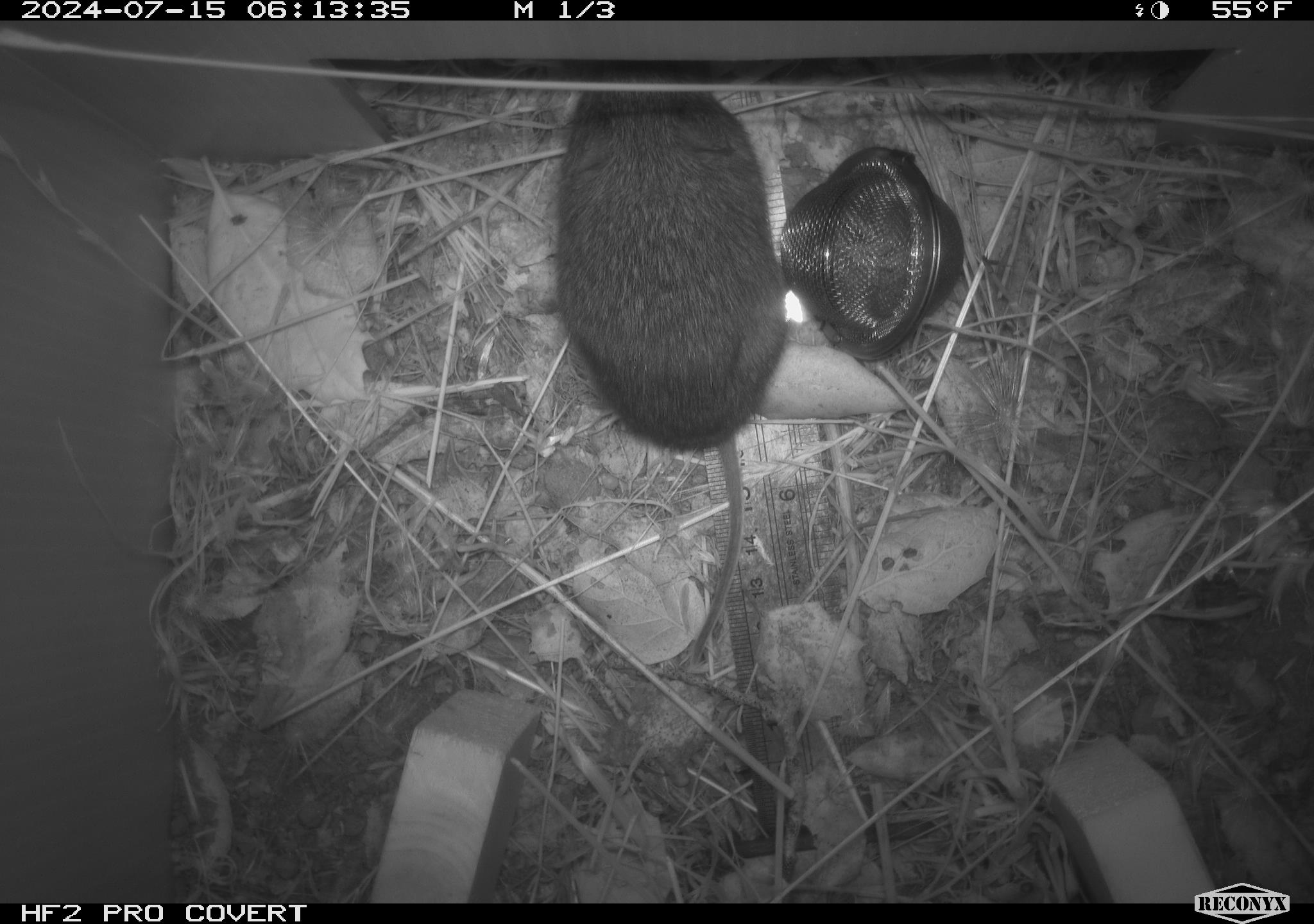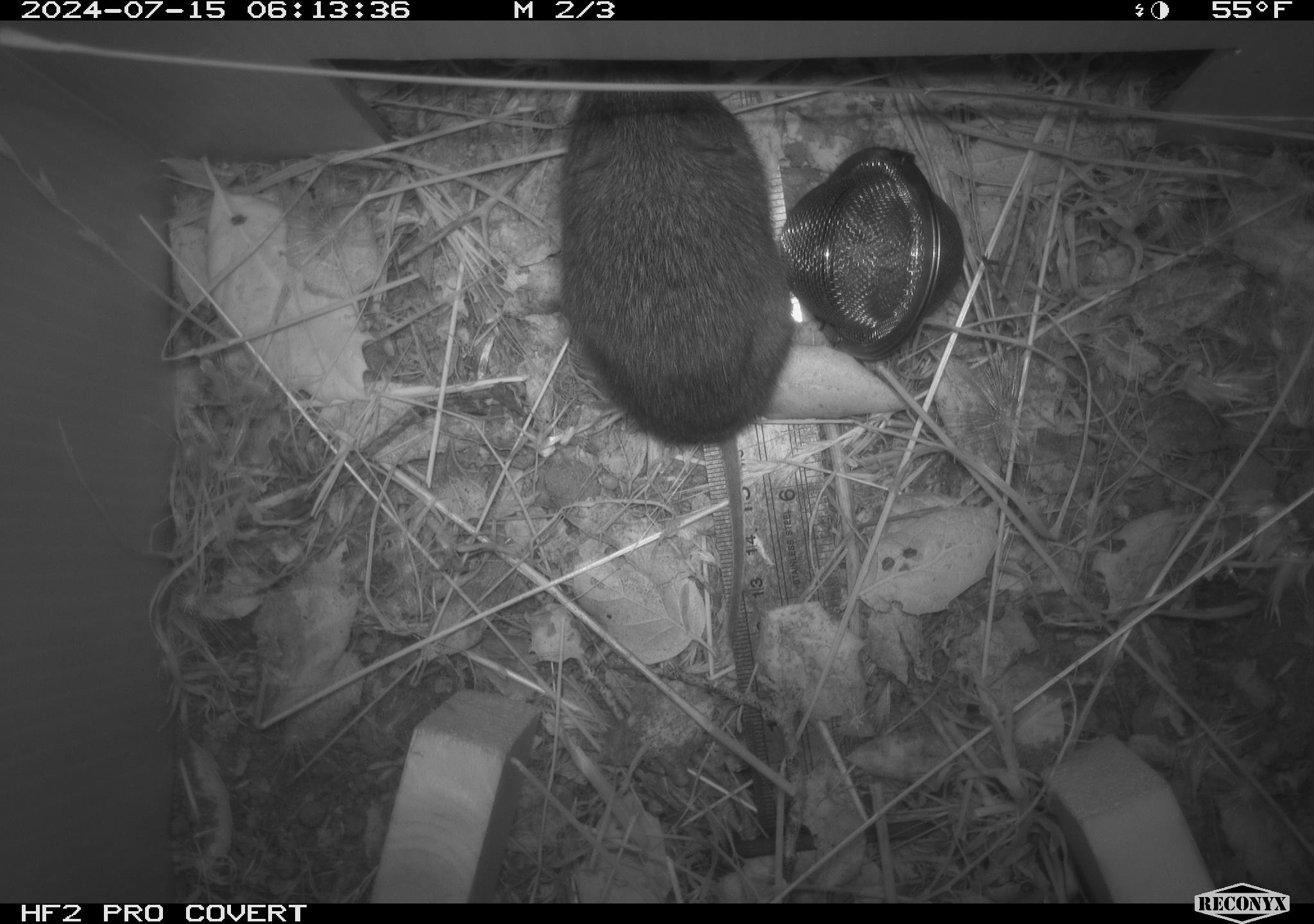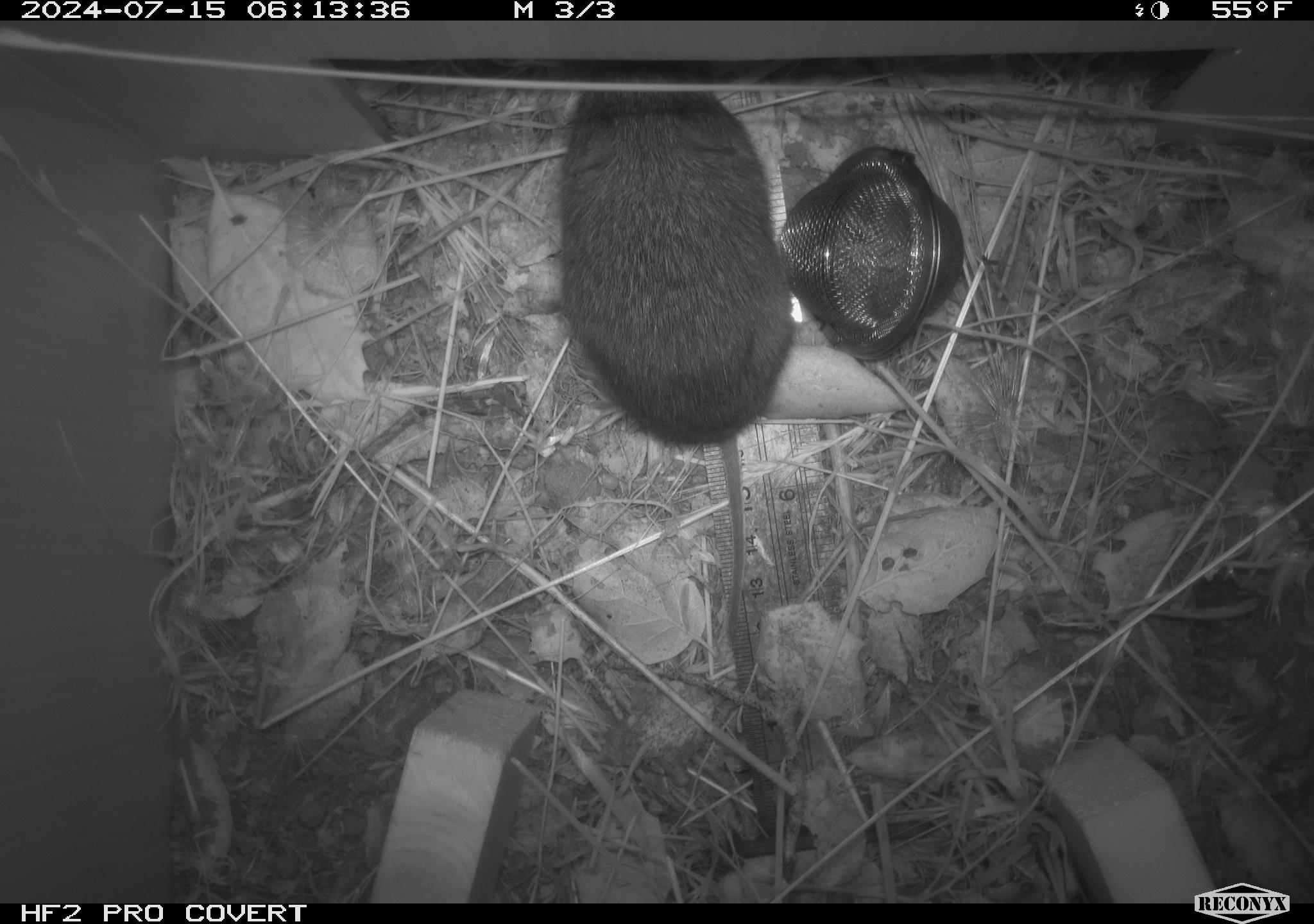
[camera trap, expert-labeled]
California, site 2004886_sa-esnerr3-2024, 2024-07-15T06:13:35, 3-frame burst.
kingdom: Animalia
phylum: Chordata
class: Mammalia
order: Rodentia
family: Cricetidae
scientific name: Cricetidae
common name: hamsters, voles, lemmings, and allies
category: cricetidae family